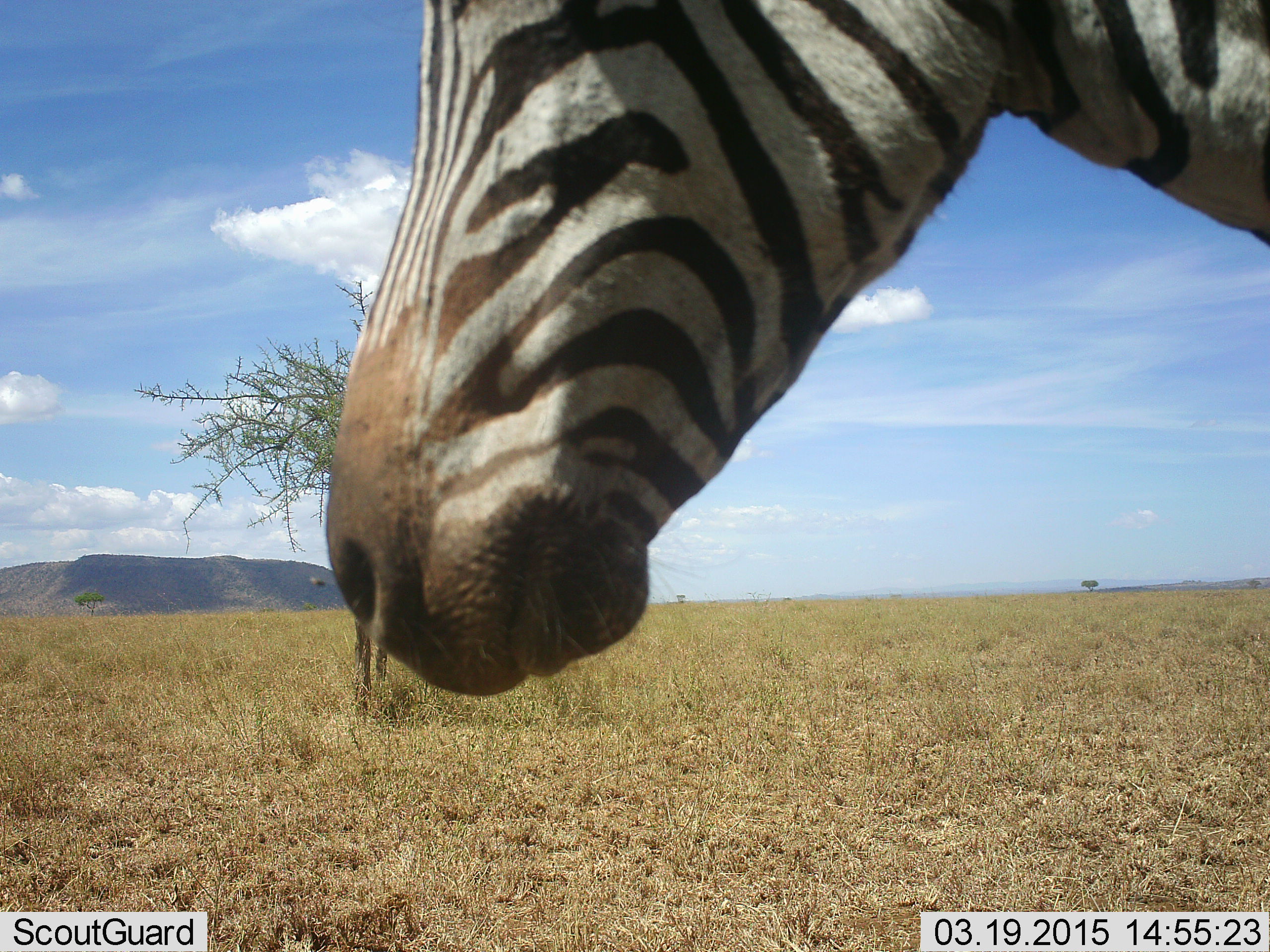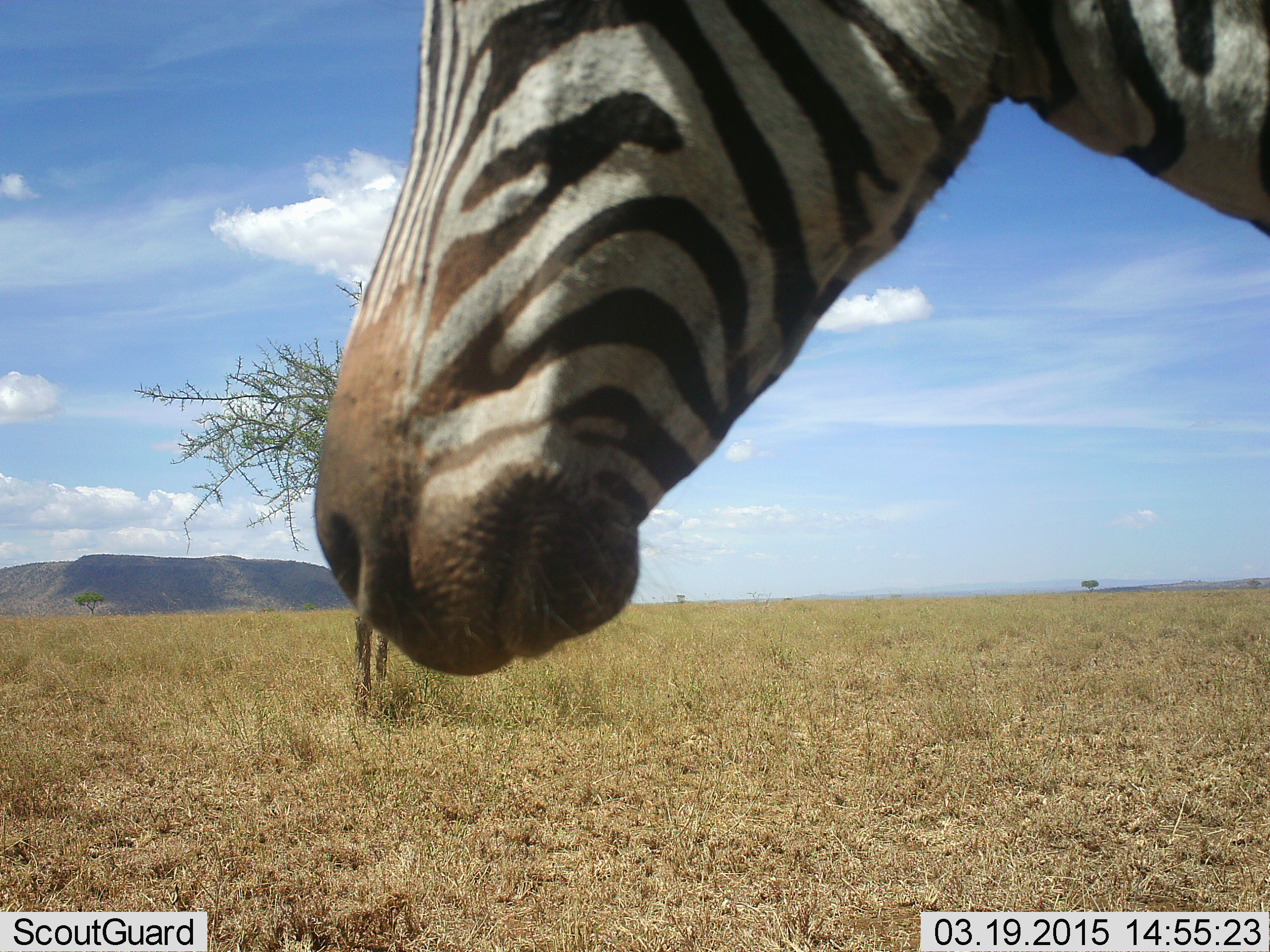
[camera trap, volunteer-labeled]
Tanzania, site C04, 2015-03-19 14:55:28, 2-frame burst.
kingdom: Animalia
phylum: Chordata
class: Mammalia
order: Perissodactyla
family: Equidae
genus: Equus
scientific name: Equus quagga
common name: plains zebra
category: zebra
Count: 1.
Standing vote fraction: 100%.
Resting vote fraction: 0%.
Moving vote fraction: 0%.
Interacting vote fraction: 0%.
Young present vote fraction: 0%.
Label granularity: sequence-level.